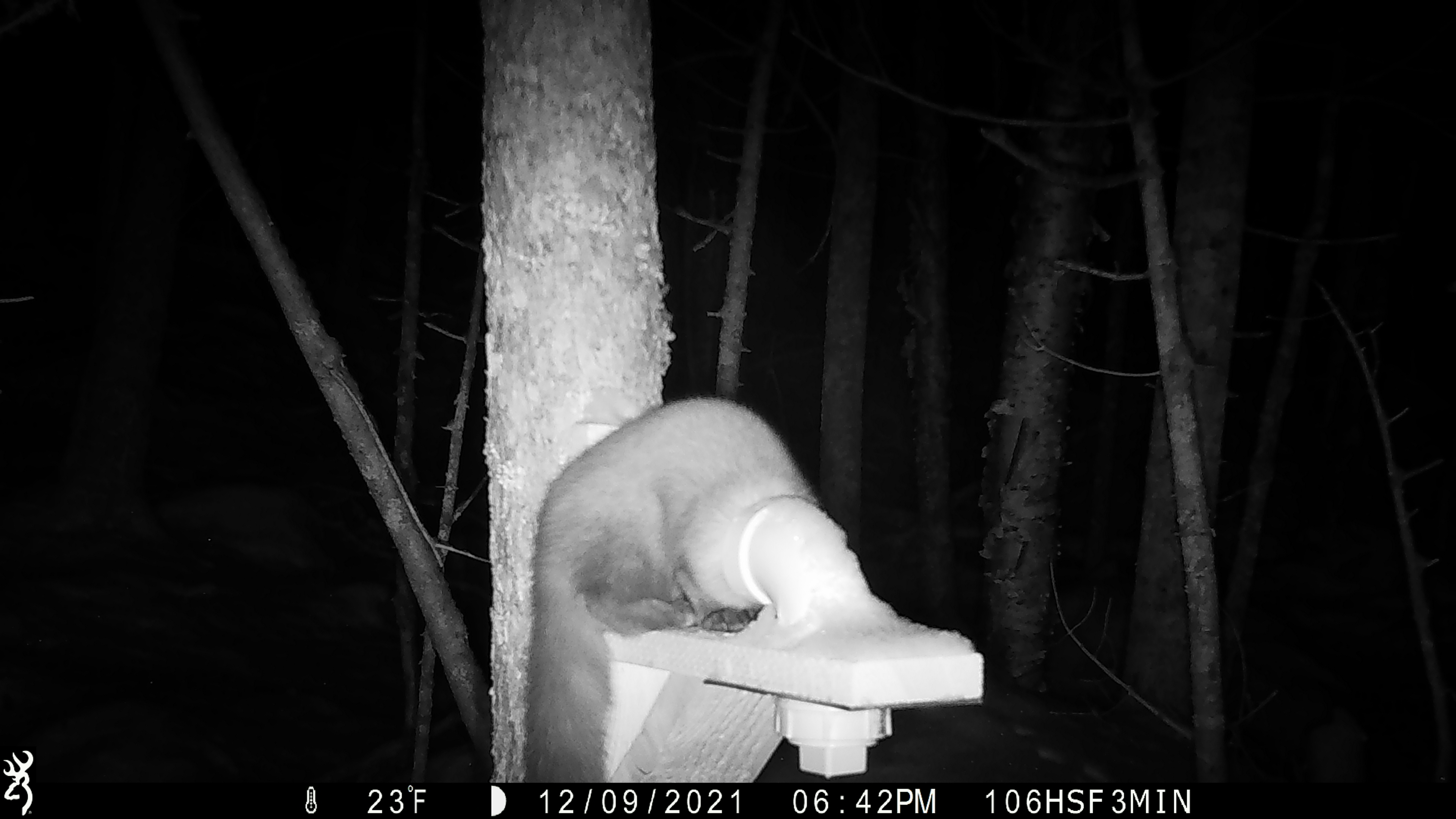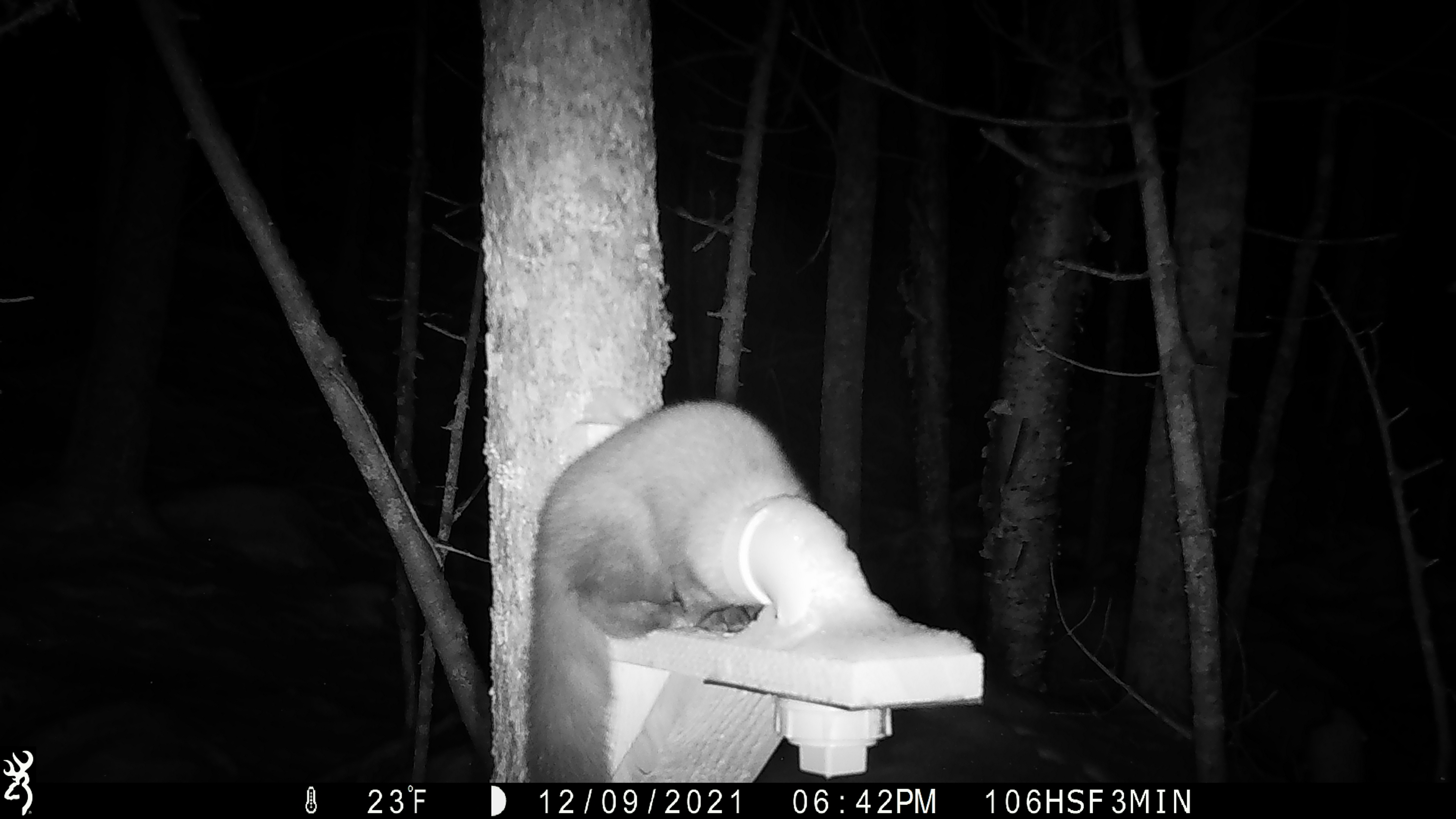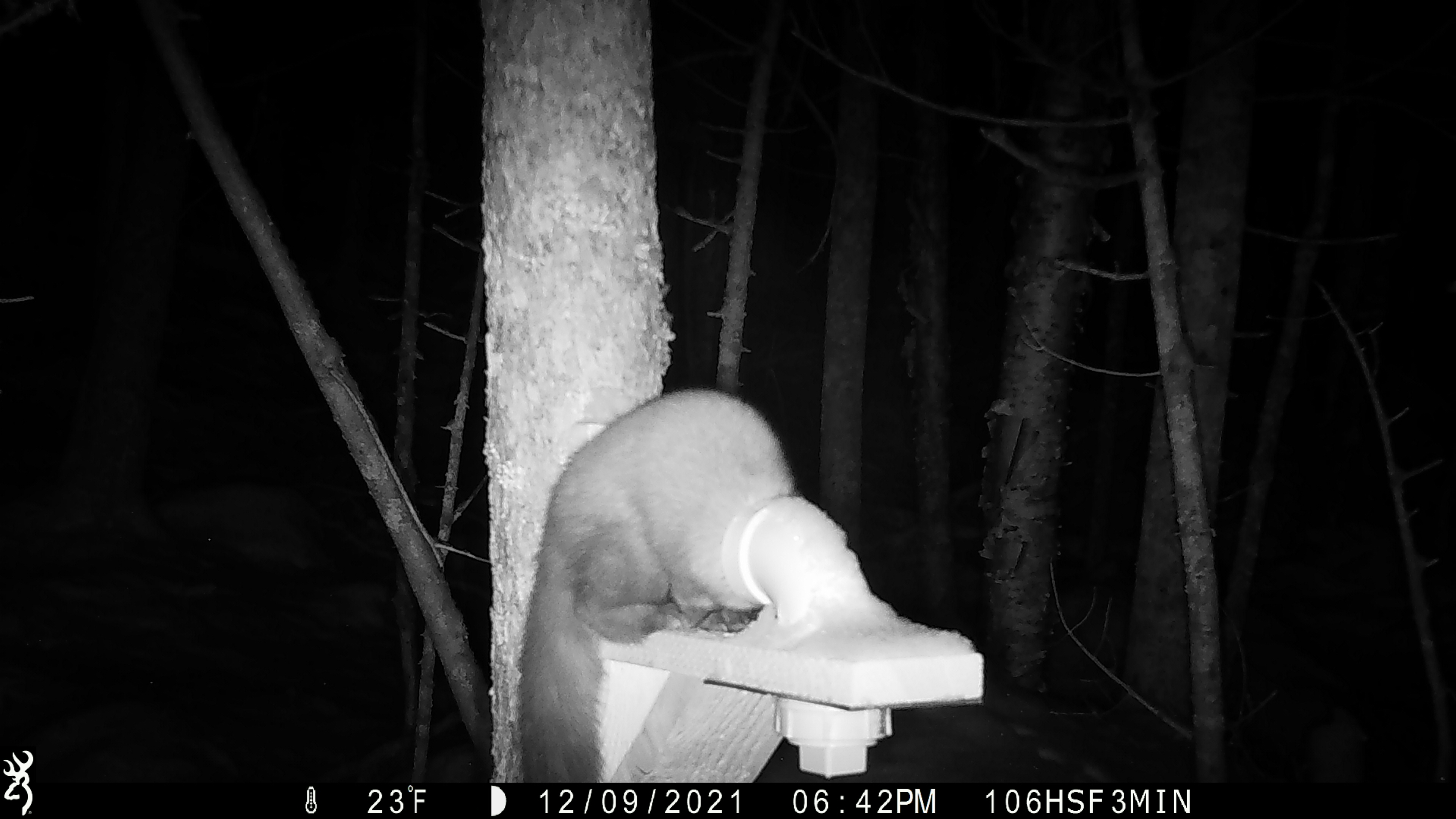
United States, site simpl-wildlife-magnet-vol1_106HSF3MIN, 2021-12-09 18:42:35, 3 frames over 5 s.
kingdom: Animalia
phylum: Chordata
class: Mammalia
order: Carnivora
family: Mustelidae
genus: Martes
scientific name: Martes americana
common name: american marten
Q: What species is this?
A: American marten (Martes americana).